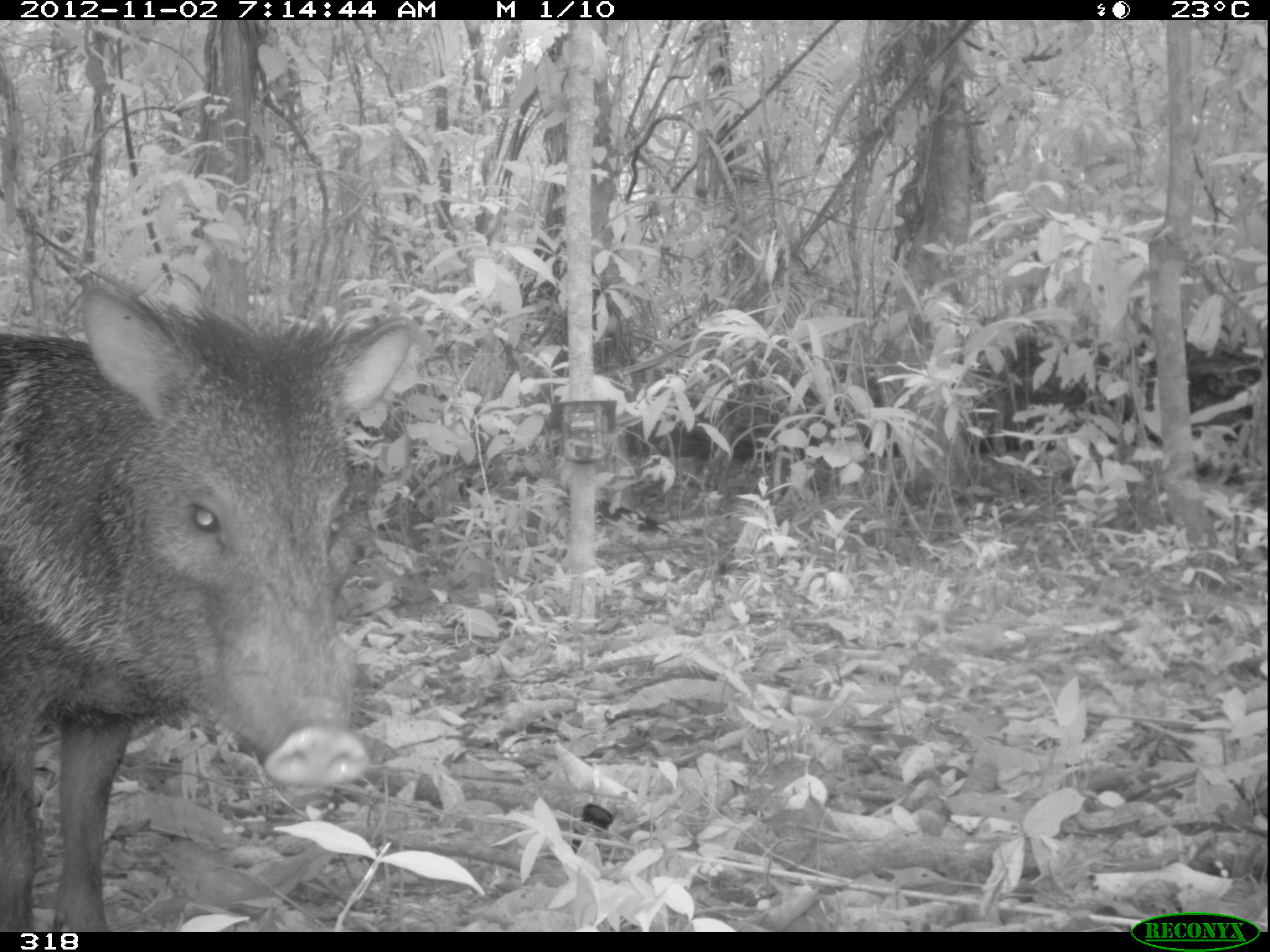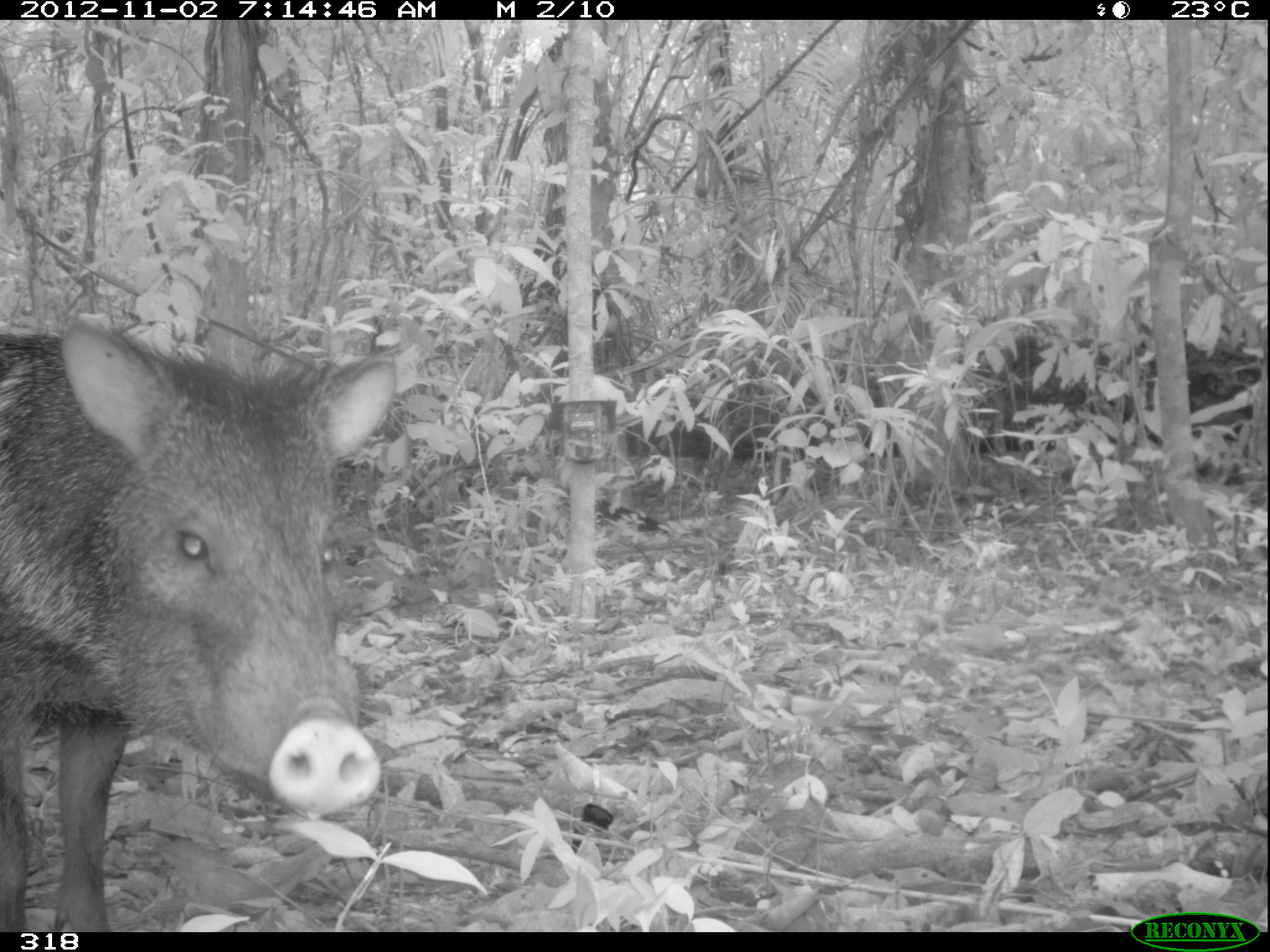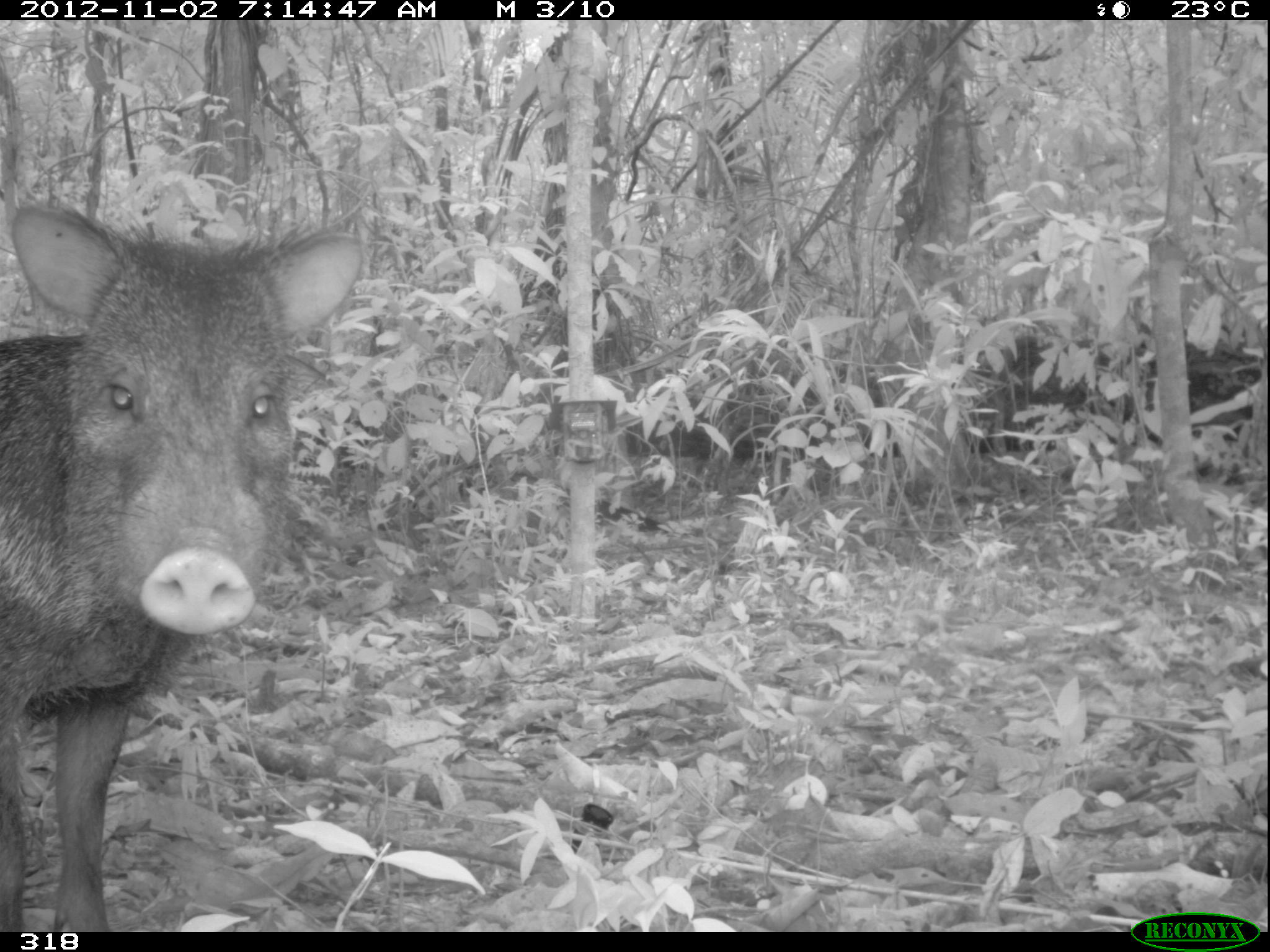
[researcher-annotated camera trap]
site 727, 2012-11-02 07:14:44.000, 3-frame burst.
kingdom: Animalia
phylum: Chordata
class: Mammalia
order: Artiodactyla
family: Tayassuidae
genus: Pecari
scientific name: Pecari tajacu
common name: collared peccary